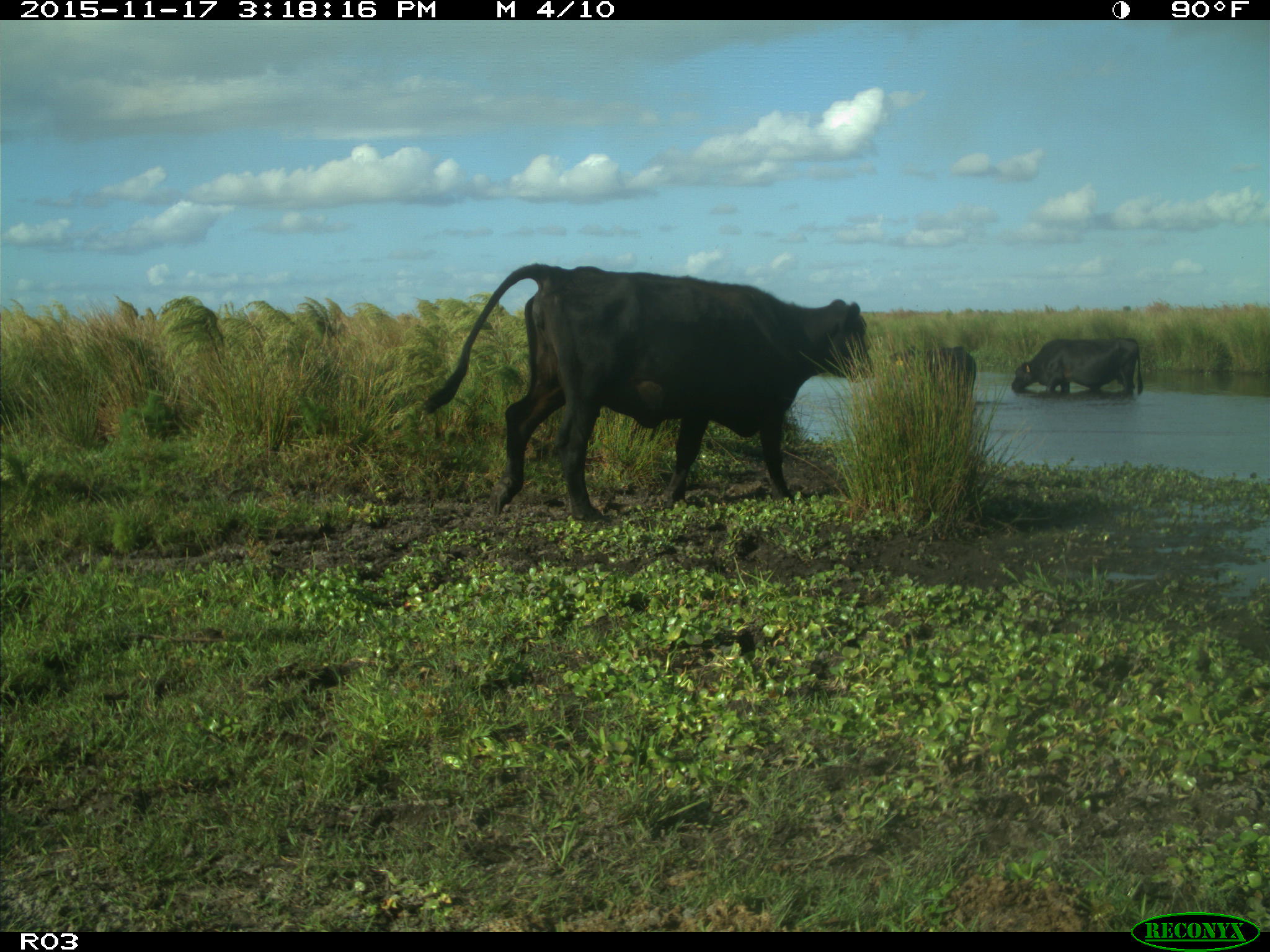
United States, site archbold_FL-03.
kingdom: Animalia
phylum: Chordata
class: Mammalia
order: Artiodactyla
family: Bovidae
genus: Bos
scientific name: Bos taurus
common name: domestic cow